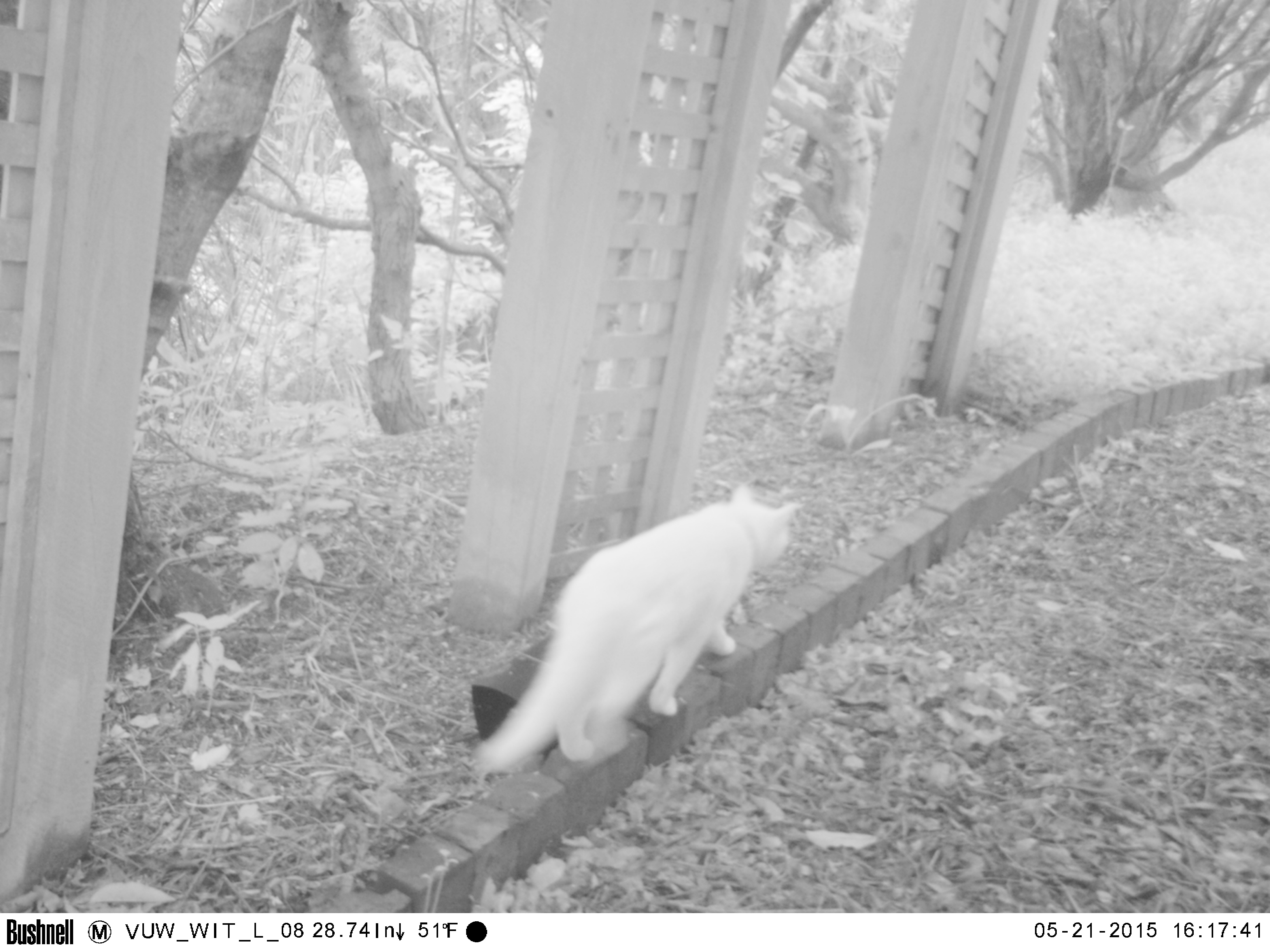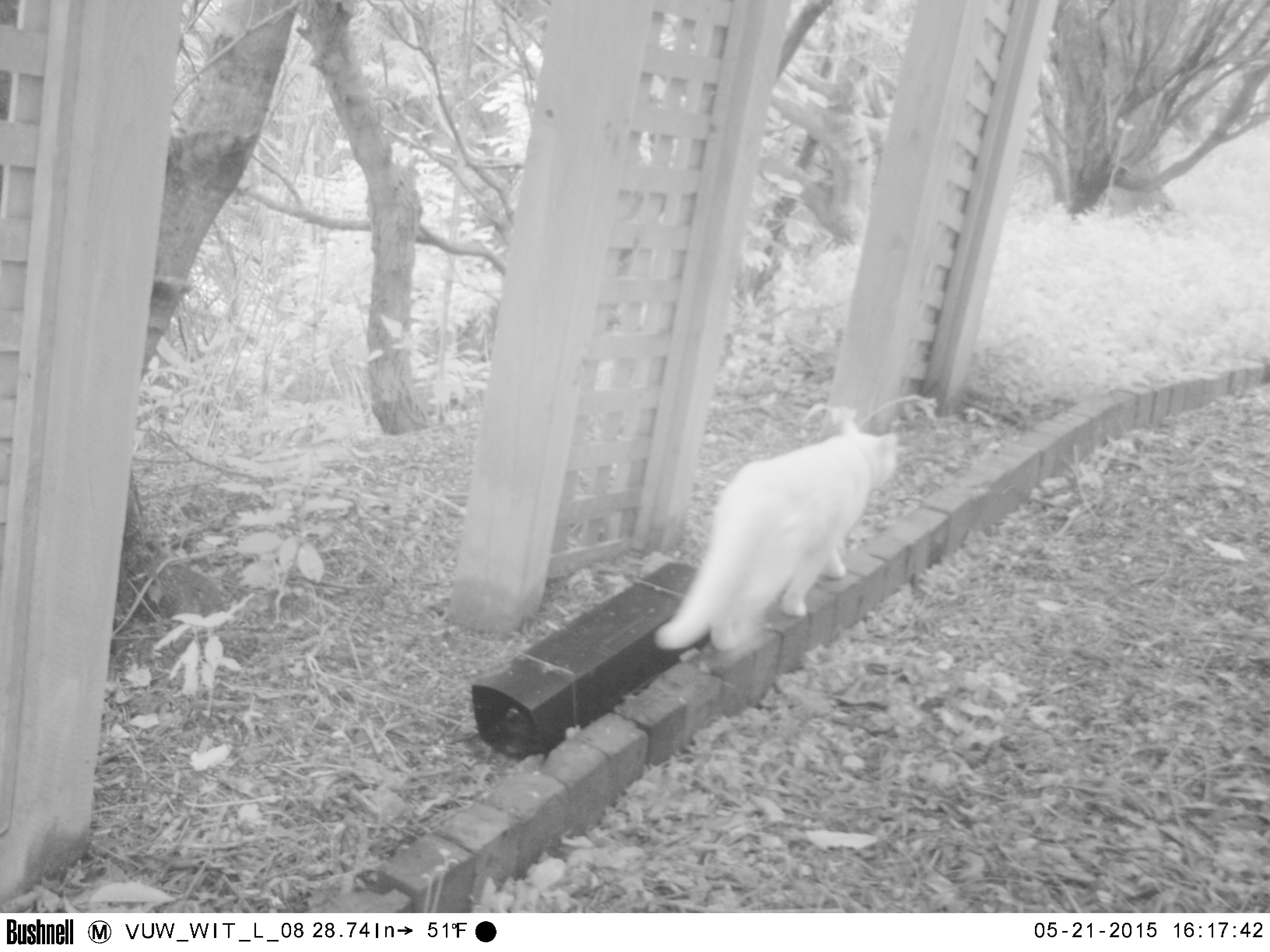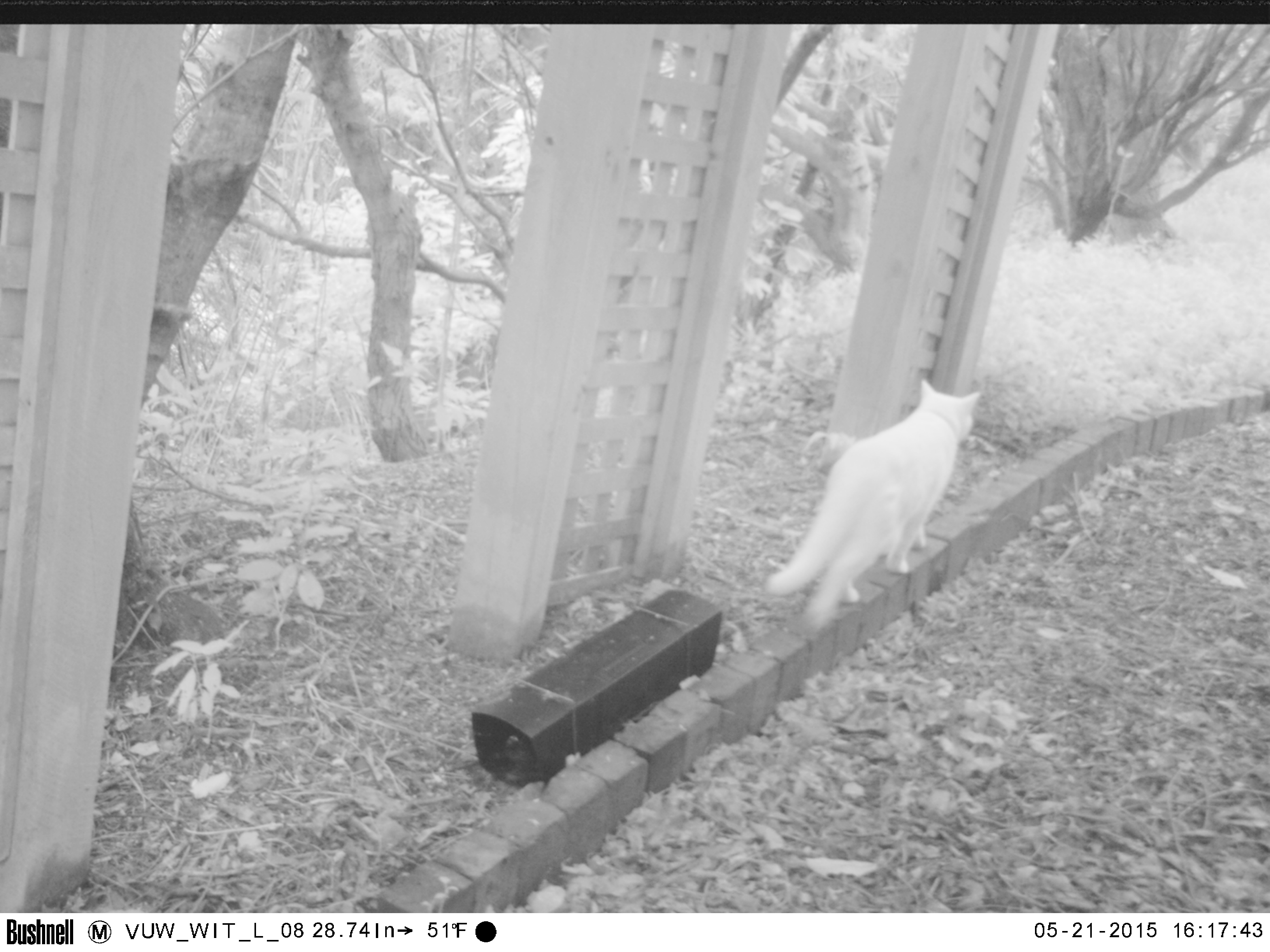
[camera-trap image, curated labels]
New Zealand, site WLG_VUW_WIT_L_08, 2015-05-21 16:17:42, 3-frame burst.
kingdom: Animalia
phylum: Chordata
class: Mammalia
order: Carnivora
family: Felidae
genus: Felis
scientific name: Felis catus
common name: domestic cat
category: cat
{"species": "cat (domestic cat) (Felis catus)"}